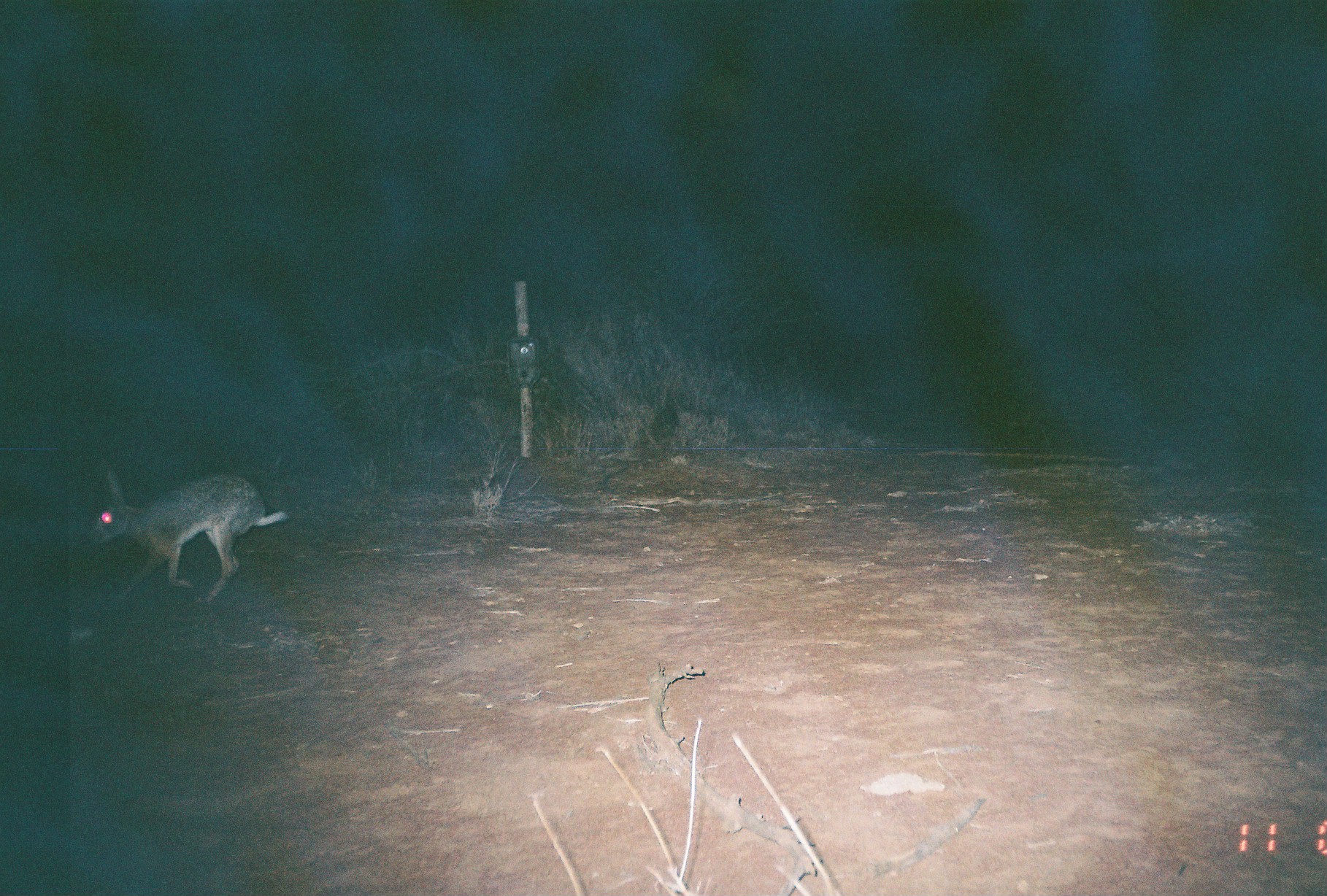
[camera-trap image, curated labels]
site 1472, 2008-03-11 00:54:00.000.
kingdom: Animalia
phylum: Chordata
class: Mammalia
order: Lagomorpha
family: Leporidae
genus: Lepus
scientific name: Lepus saxatilis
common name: scrub hare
Lepus saxatilis (scrub hare), count 1.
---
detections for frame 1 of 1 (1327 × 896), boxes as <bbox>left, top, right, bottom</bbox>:
lepus saxatilis: <bbox>87, 466, 290, 606</bbox>